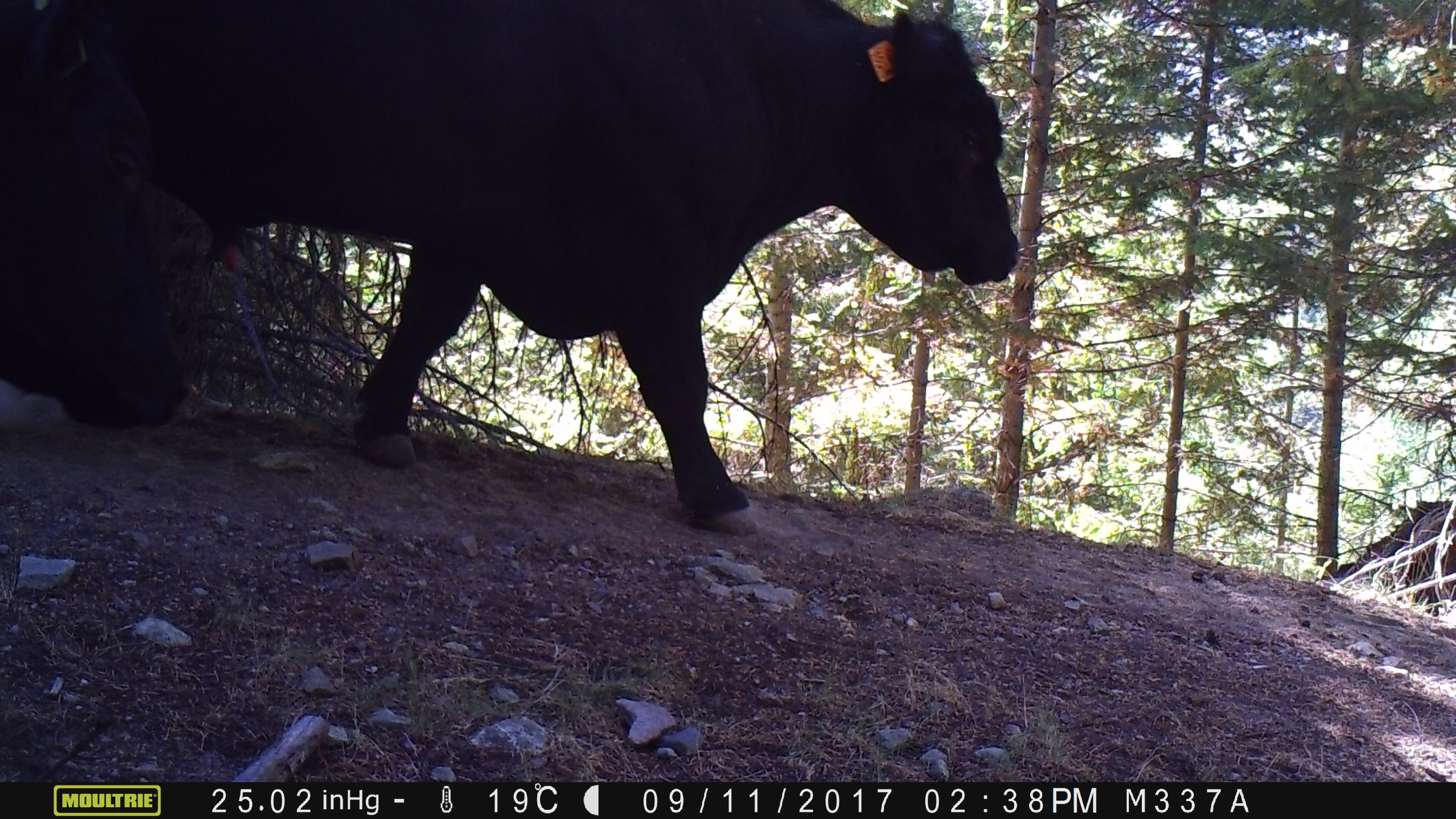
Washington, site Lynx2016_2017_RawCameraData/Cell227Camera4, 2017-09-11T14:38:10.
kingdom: Animalia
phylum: Chordata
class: Mammalia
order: Artiodactyla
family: Bovidae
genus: Bos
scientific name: Bos taurus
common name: domestic cattle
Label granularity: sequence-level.